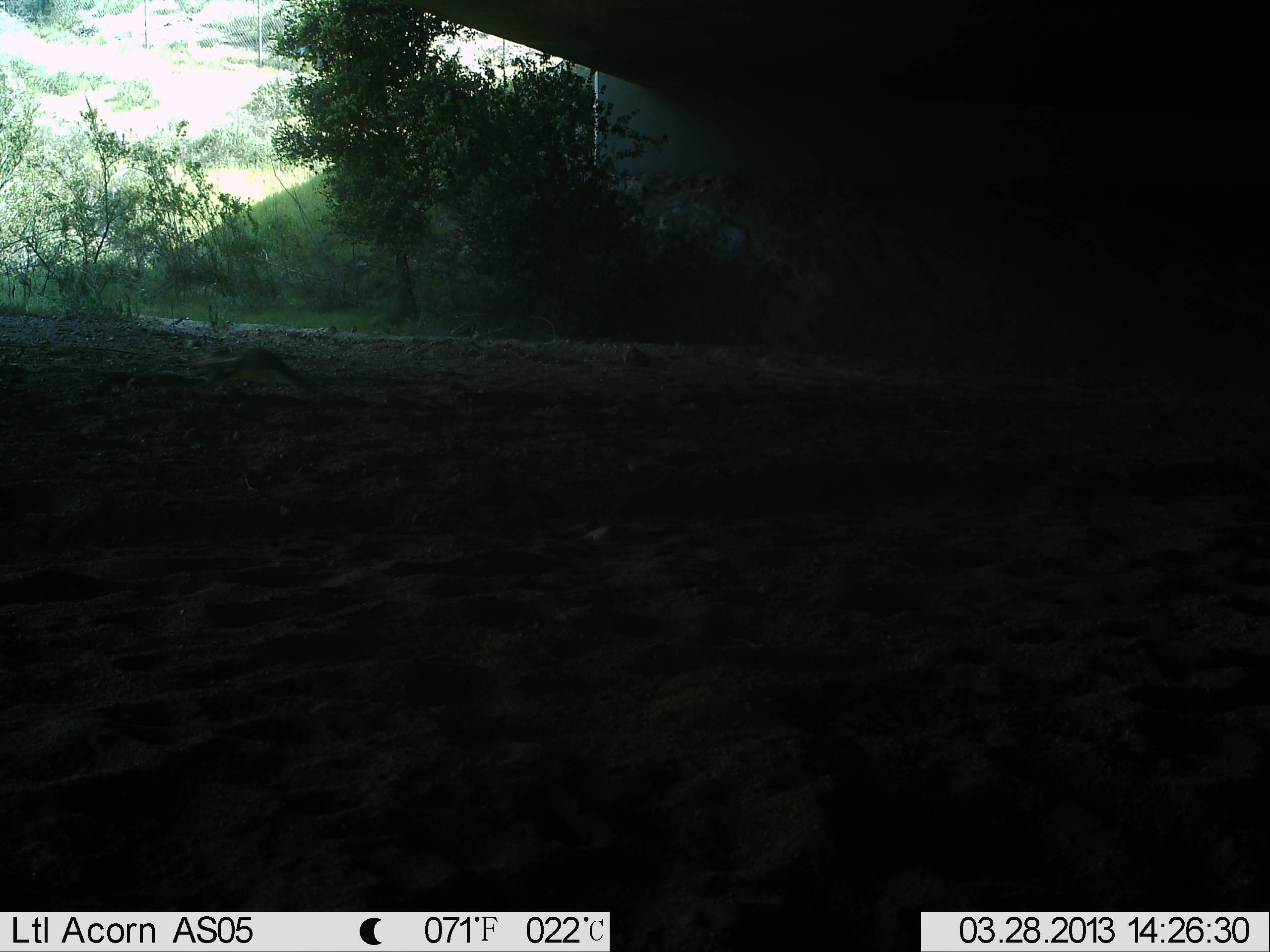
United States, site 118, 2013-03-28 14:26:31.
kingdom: Animalia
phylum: Chordata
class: Mammalia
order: Rodentia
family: Sciuridae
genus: Sciurus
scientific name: Sciurus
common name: squirrel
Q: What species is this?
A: Squirrel (Sciurus).